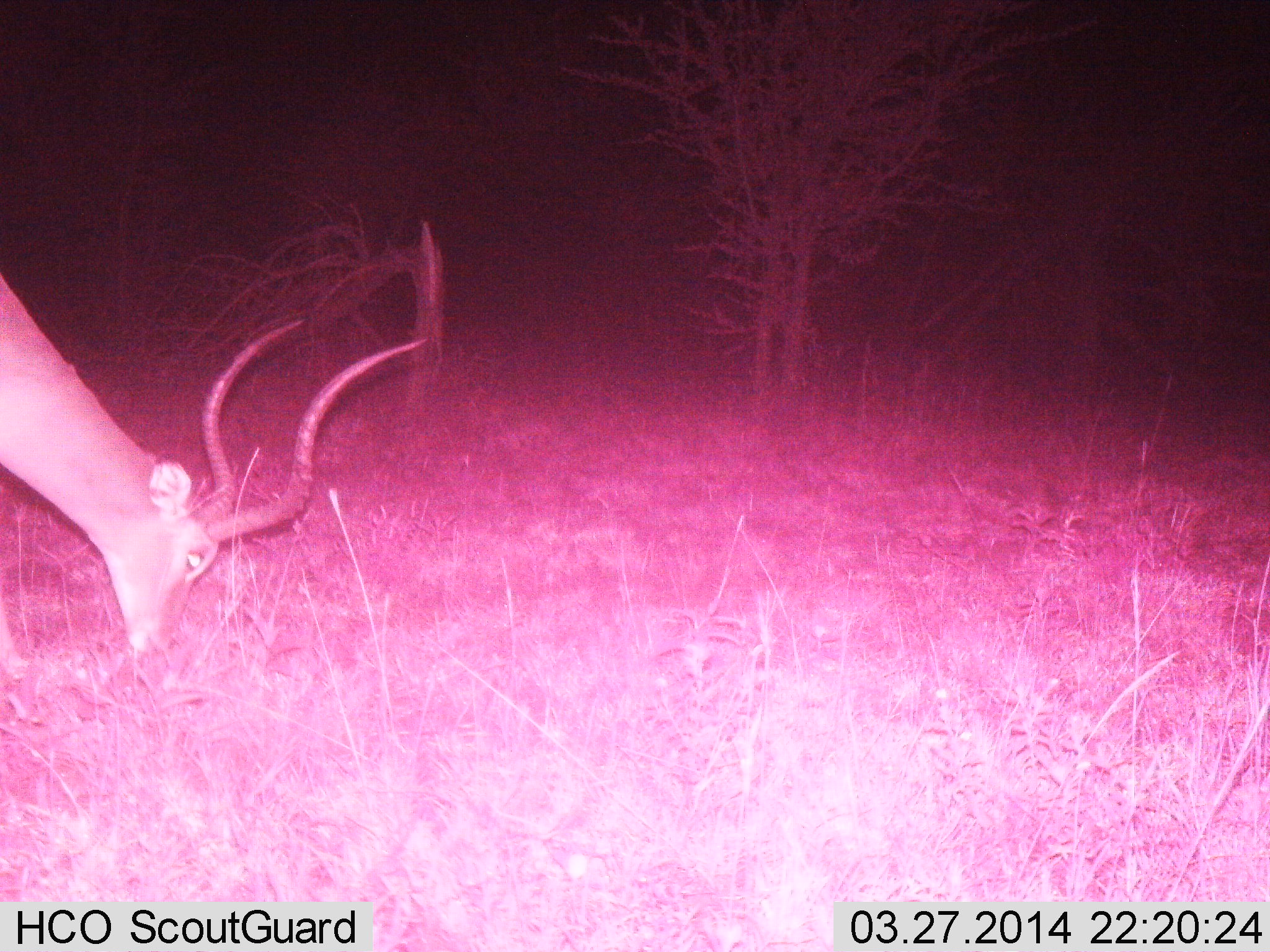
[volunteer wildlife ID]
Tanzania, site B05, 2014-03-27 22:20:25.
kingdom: Animalia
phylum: Chordata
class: Mammalia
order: Artiodactyla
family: Bovidae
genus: Aepyceros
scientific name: Aepyceros melampus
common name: impala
Impala (Aepyceros melampus), count 1. Behavior (volunteer vote fractions): standing 0%, resting 0%, moving 0%, interacting 0%. Young present (vote fraction): 0%. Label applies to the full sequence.